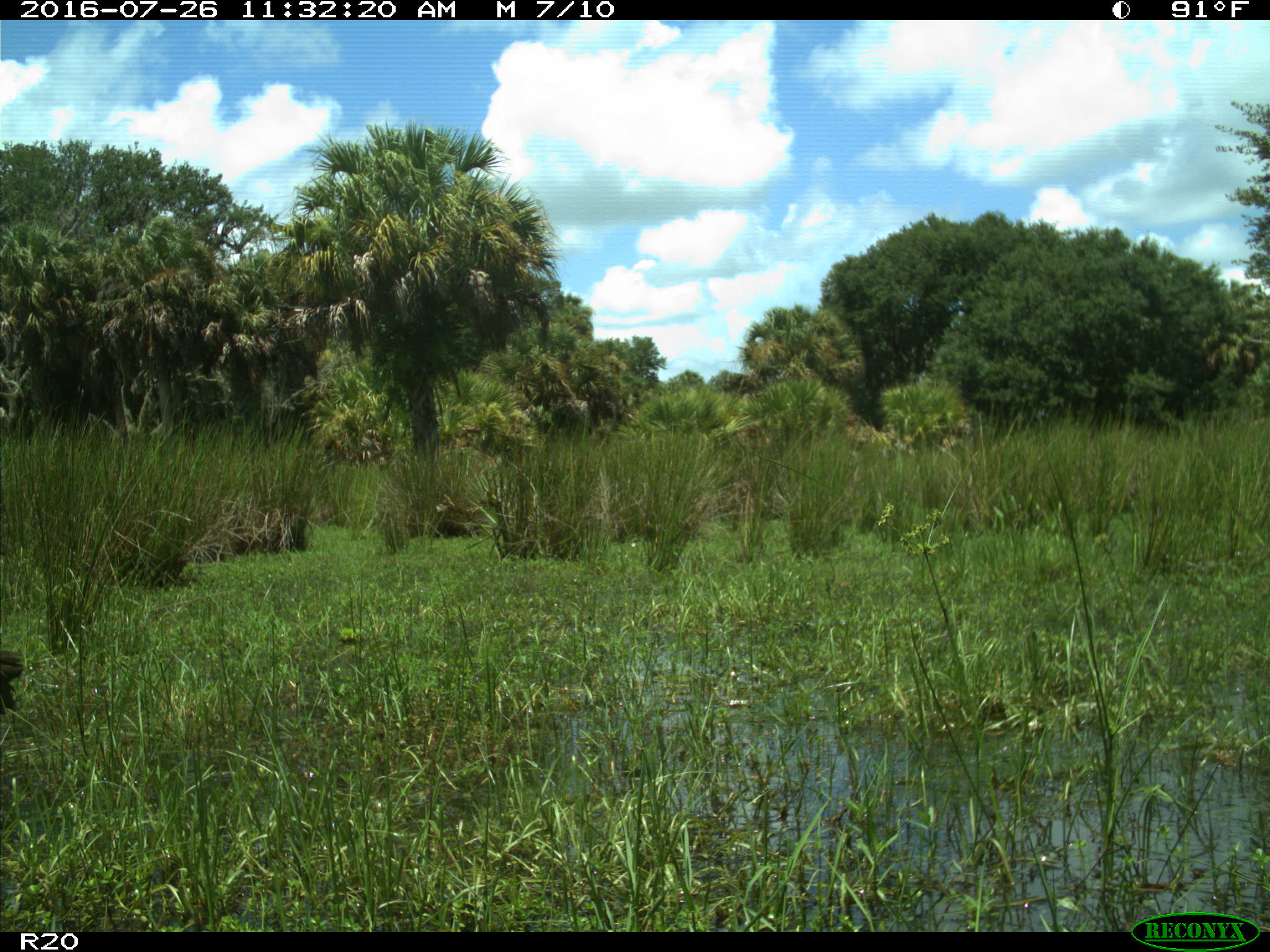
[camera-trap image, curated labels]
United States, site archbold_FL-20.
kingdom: Animalia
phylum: Chordata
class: Aves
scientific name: Aves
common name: birds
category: unidentified bird